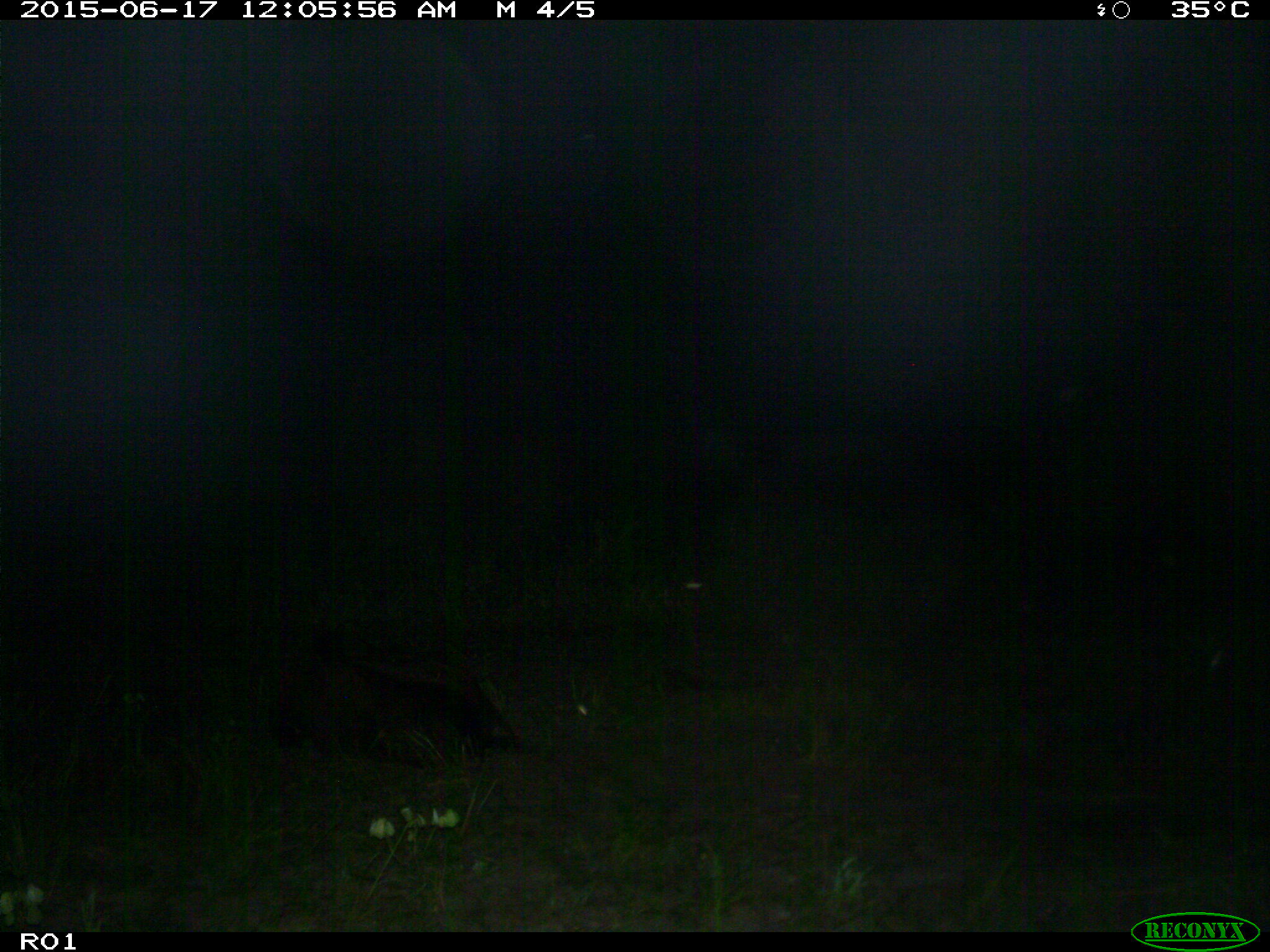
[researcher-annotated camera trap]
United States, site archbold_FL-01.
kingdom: Animalia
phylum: Chordata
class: Mammalia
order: Artiodactyla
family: Bovidae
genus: Bos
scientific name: Bos taurus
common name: domestic cow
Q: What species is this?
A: Bos taurus (domestic cow).